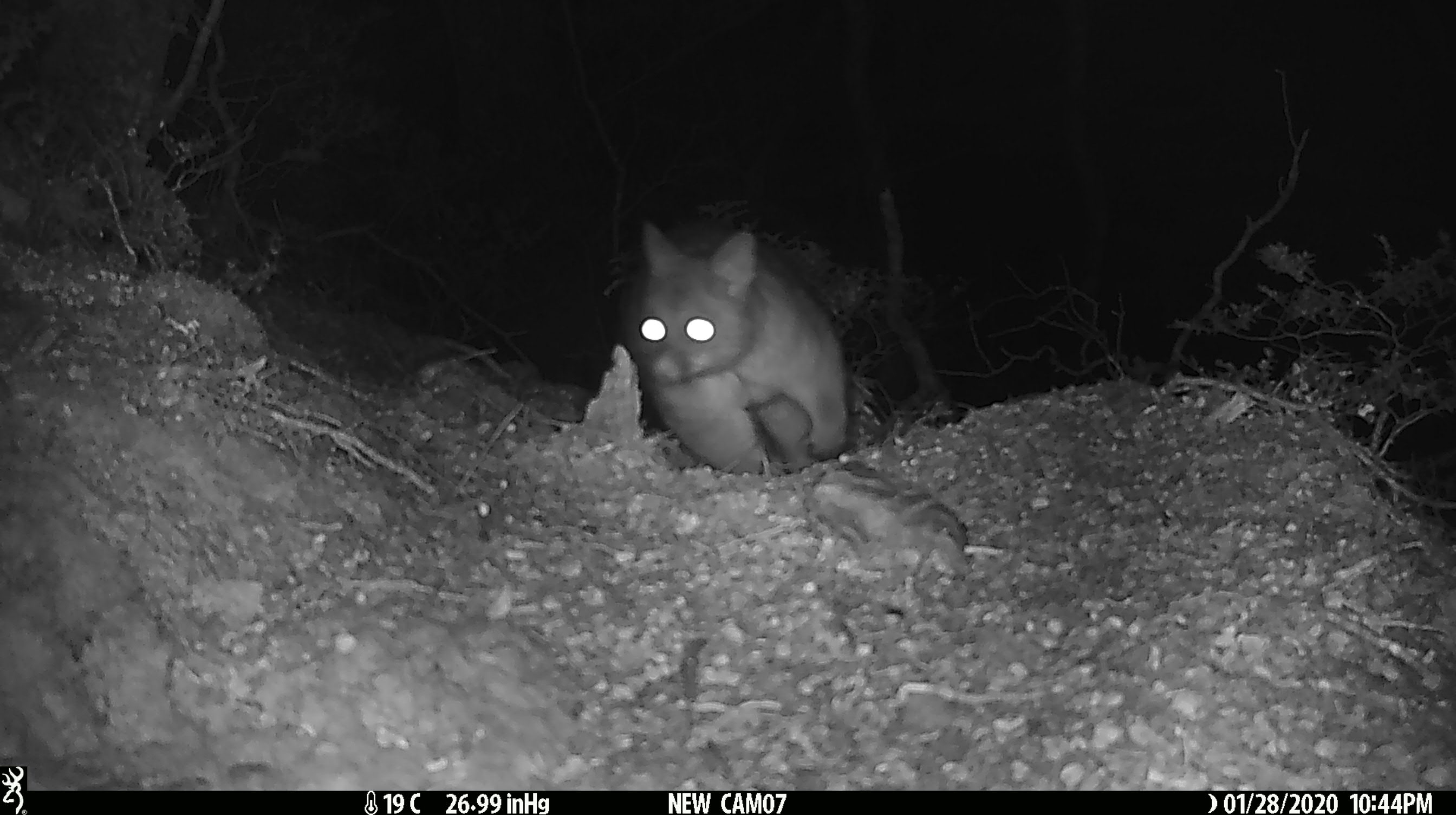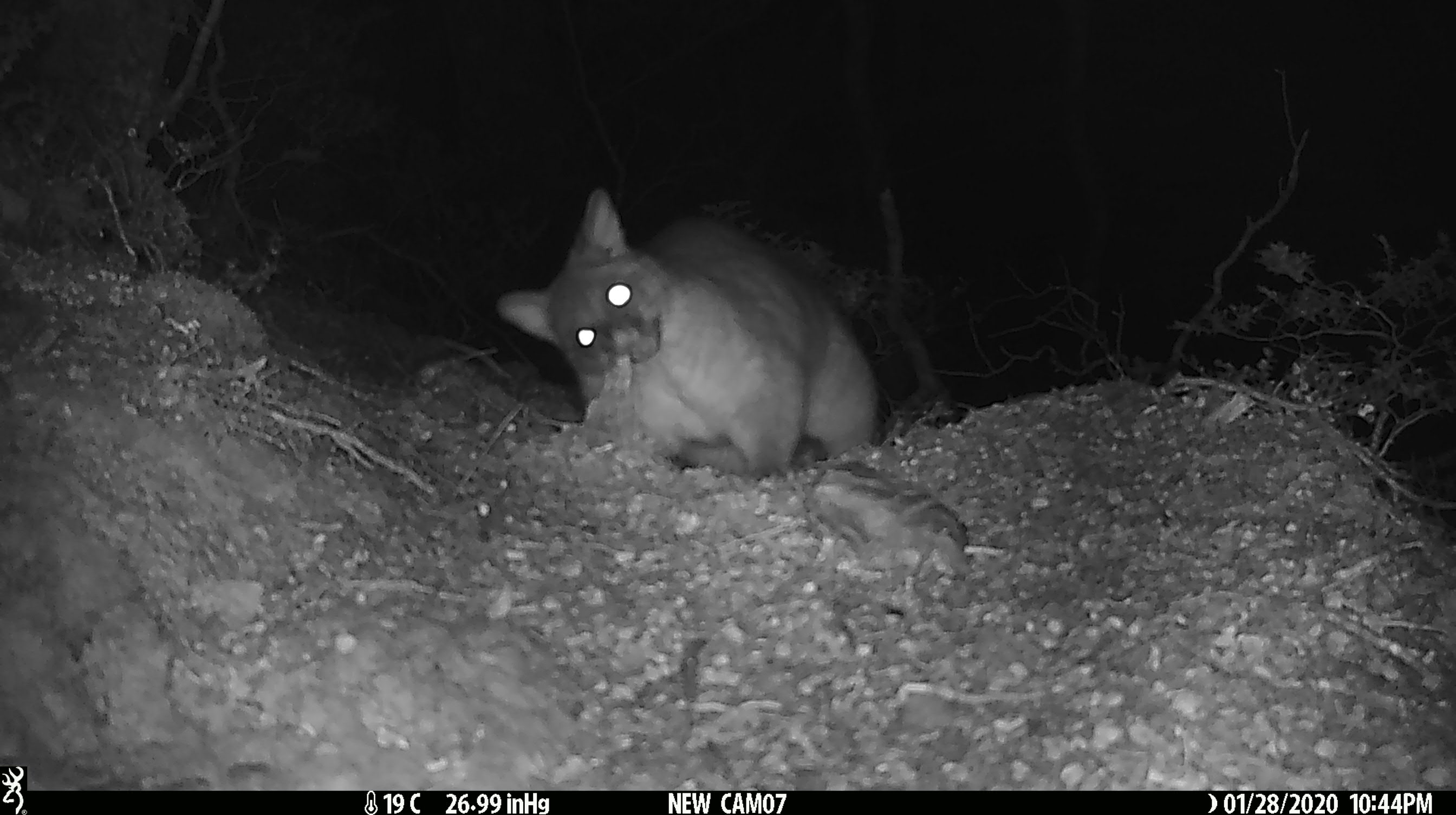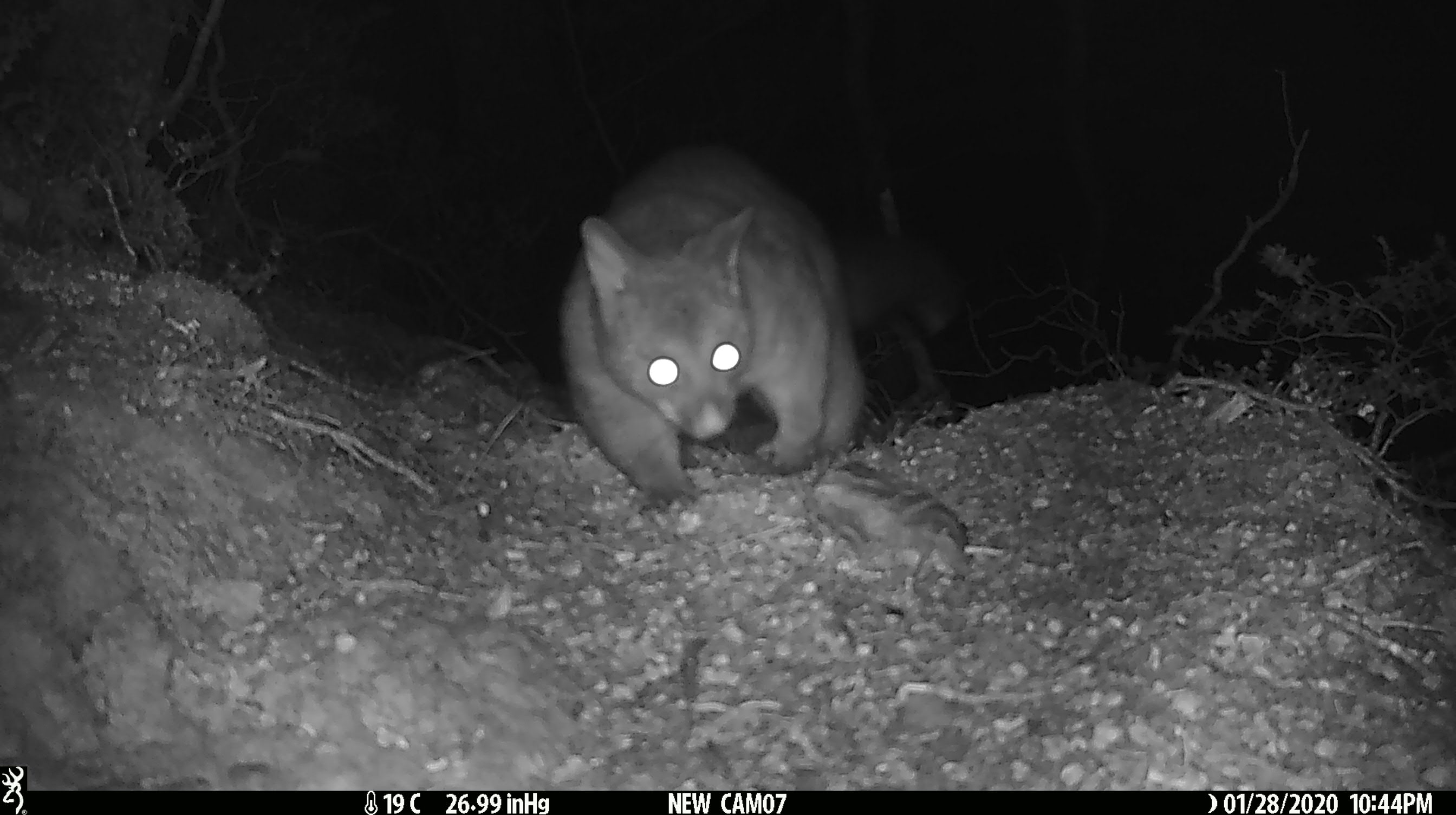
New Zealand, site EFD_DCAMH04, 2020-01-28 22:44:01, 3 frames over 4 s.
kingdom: Animalia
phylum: Chordata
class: Mammalia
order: Diprotodontia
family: Phalangeridae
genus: Trichosurus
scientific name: Trichosurus vulpecula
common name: common brushtail possum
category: possum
Possum (common brushtail possum) (Trichosurus vulpecula).